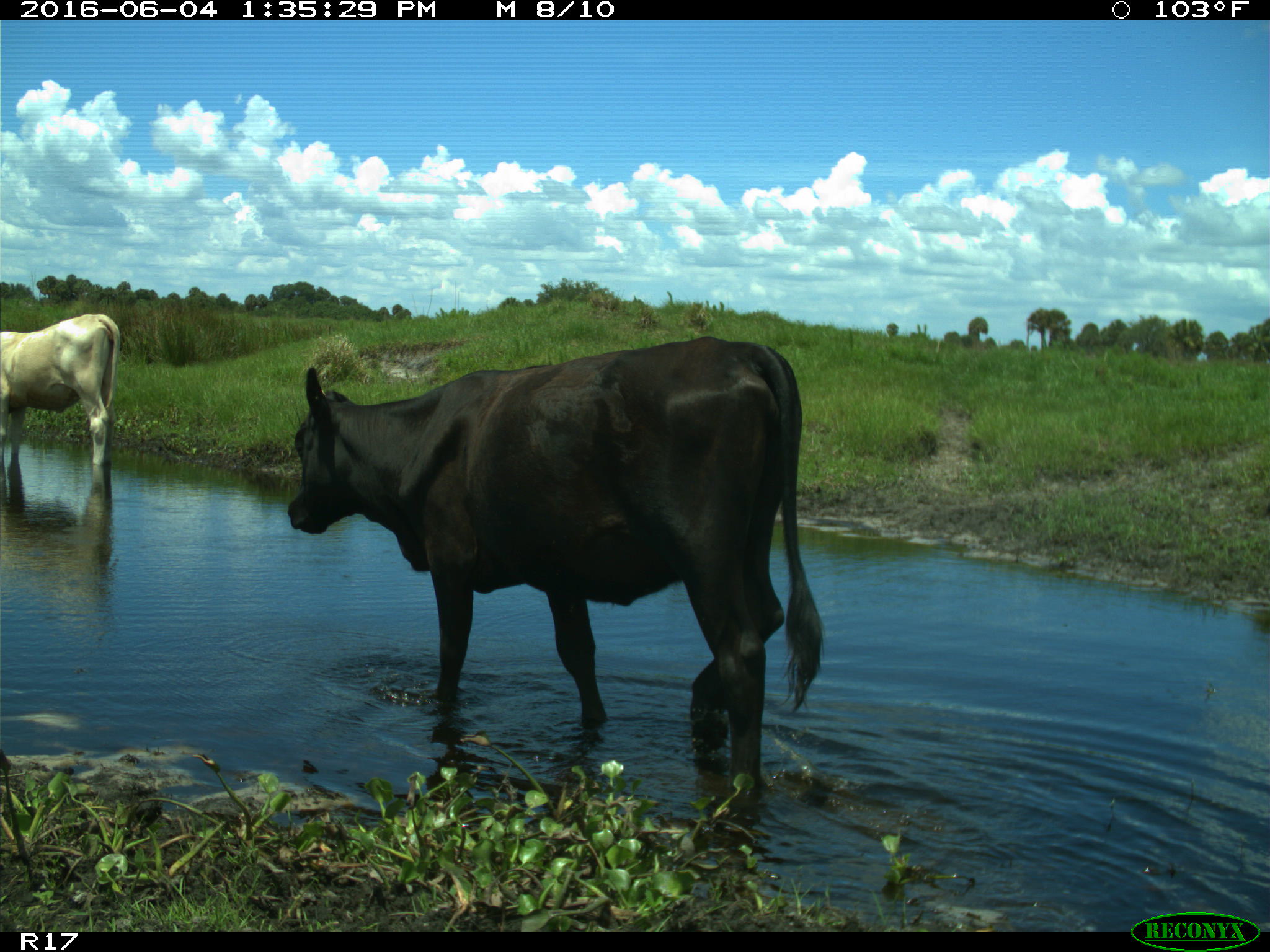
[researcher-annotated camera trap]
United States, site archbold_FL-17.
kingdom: Animalia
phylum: Chordata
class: Mammalia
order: Artiodactyla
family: Bovidae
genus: Bos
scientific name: Bos taurus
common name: domestic cow